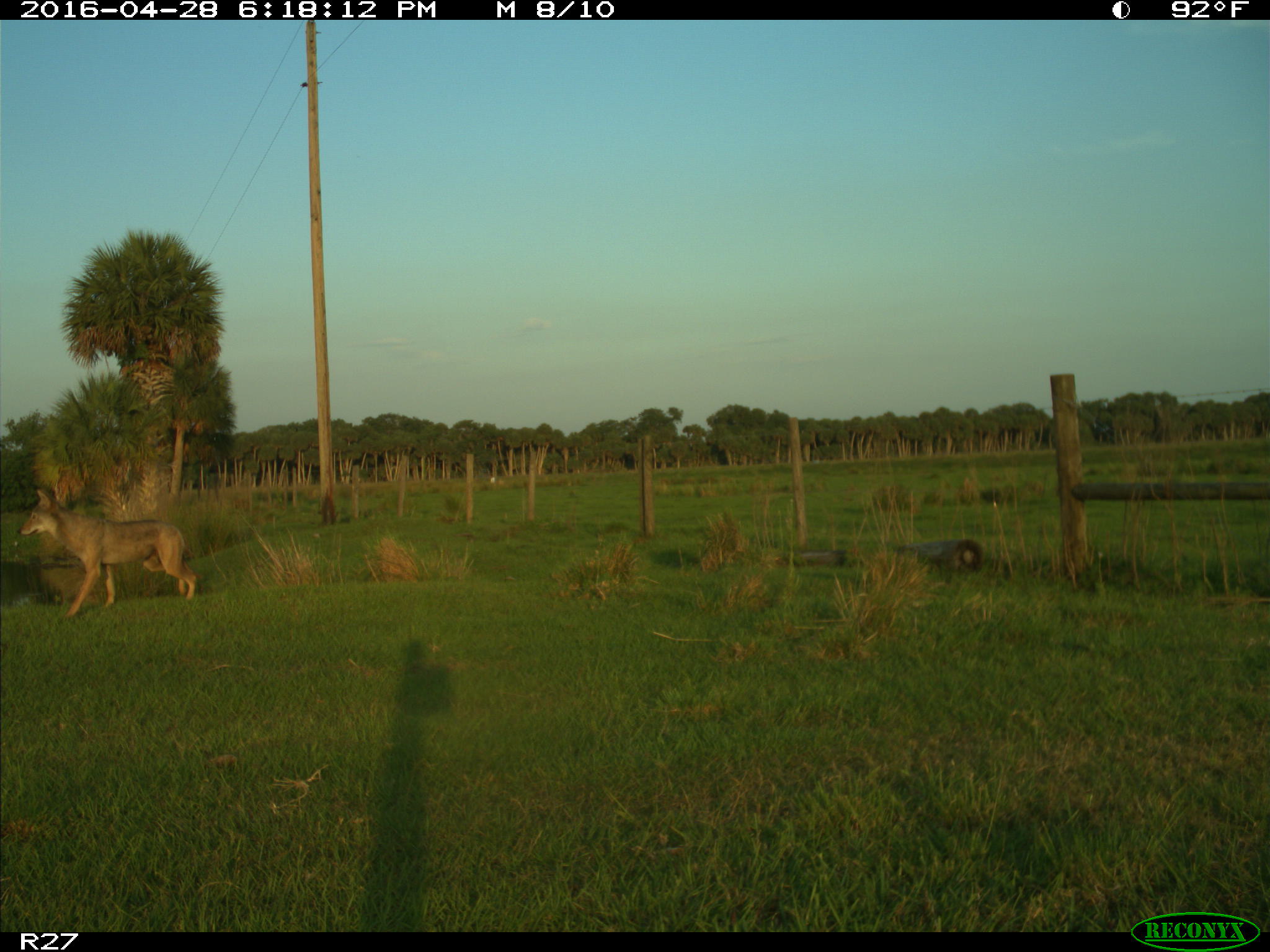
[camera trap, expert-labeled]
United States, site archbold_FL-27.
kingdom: Animalia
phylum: Chordata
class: Mammalia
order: Carnivora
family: Canidae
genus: Canis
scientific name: Canis latrans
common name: coyote